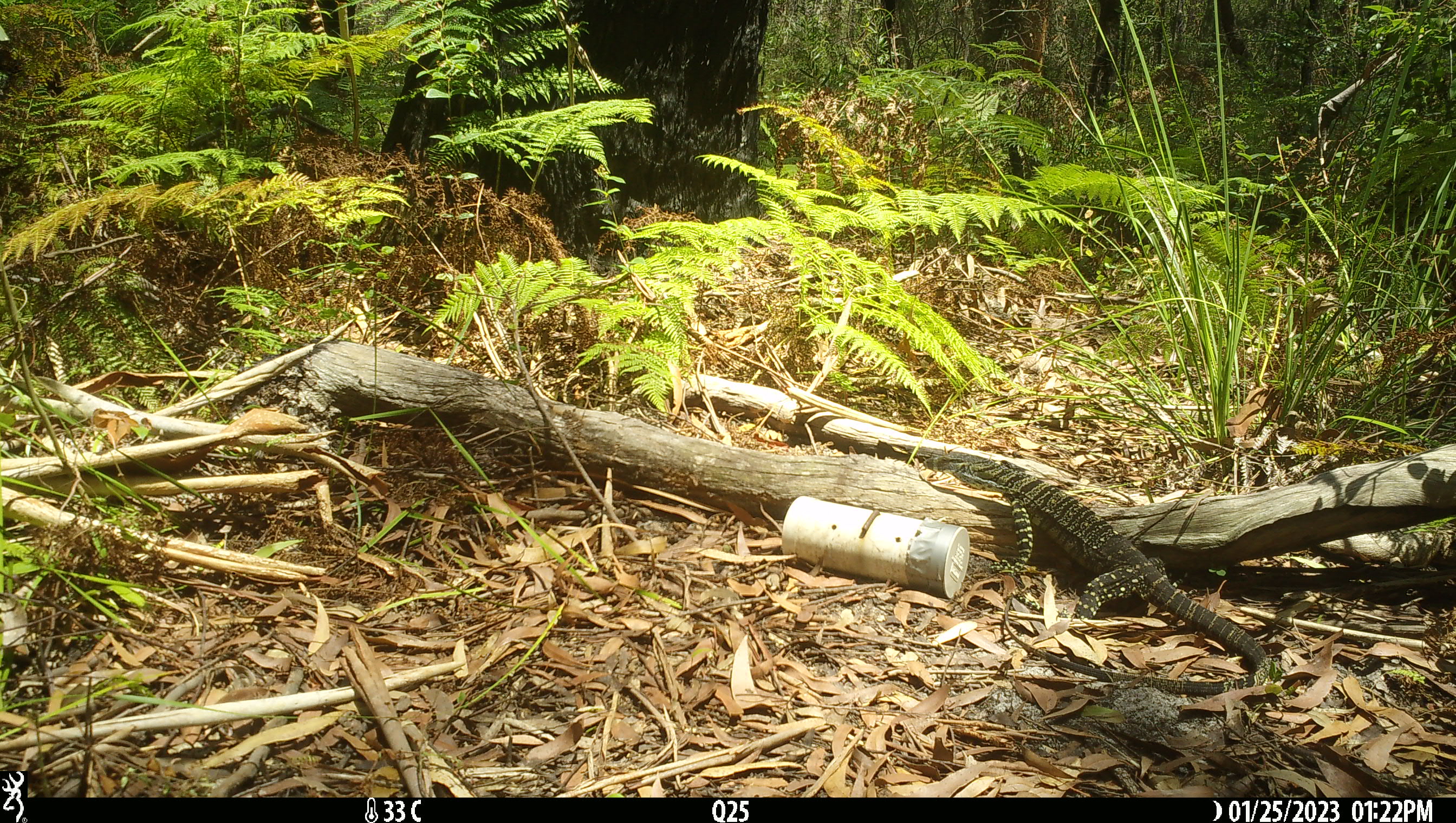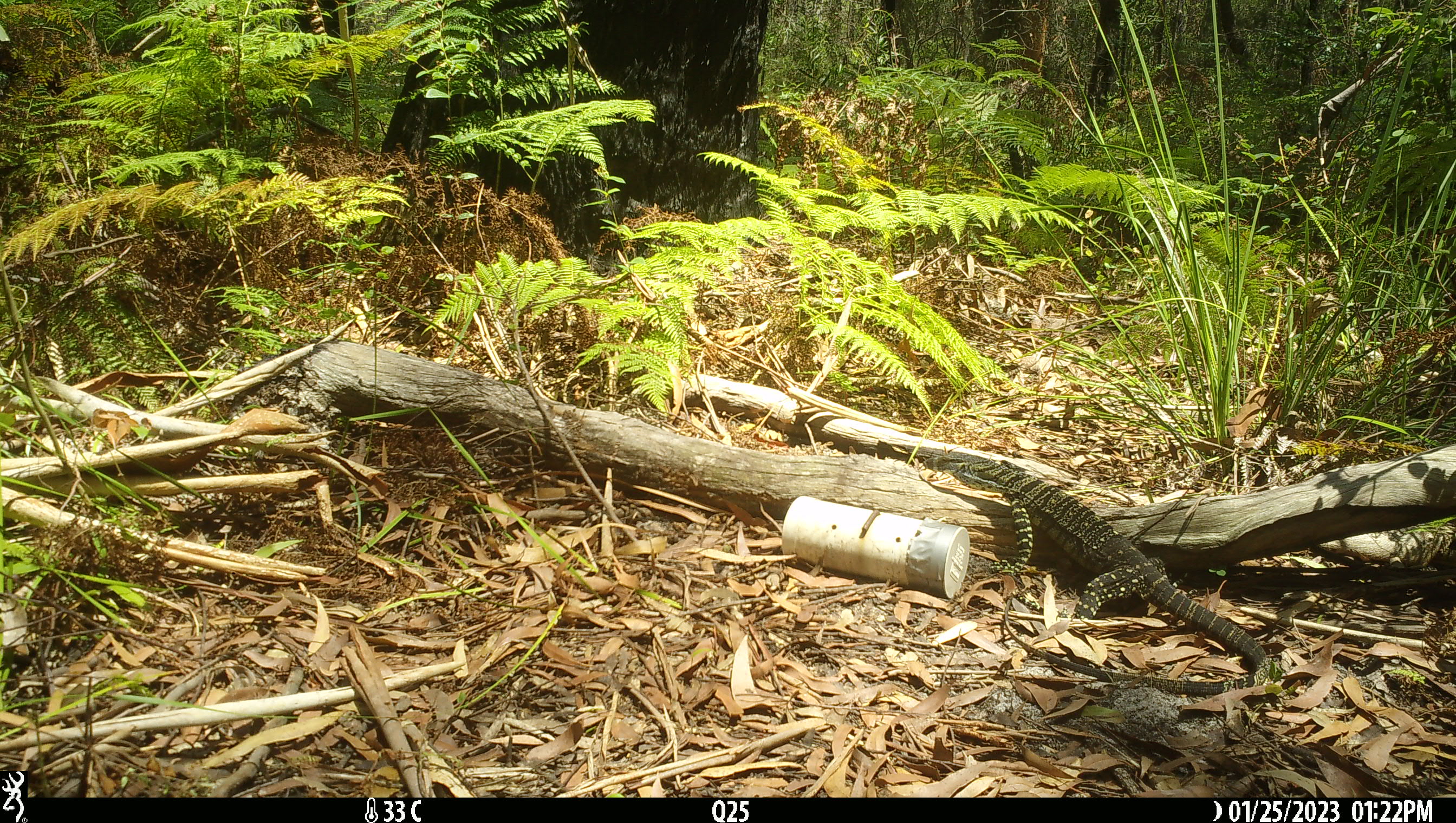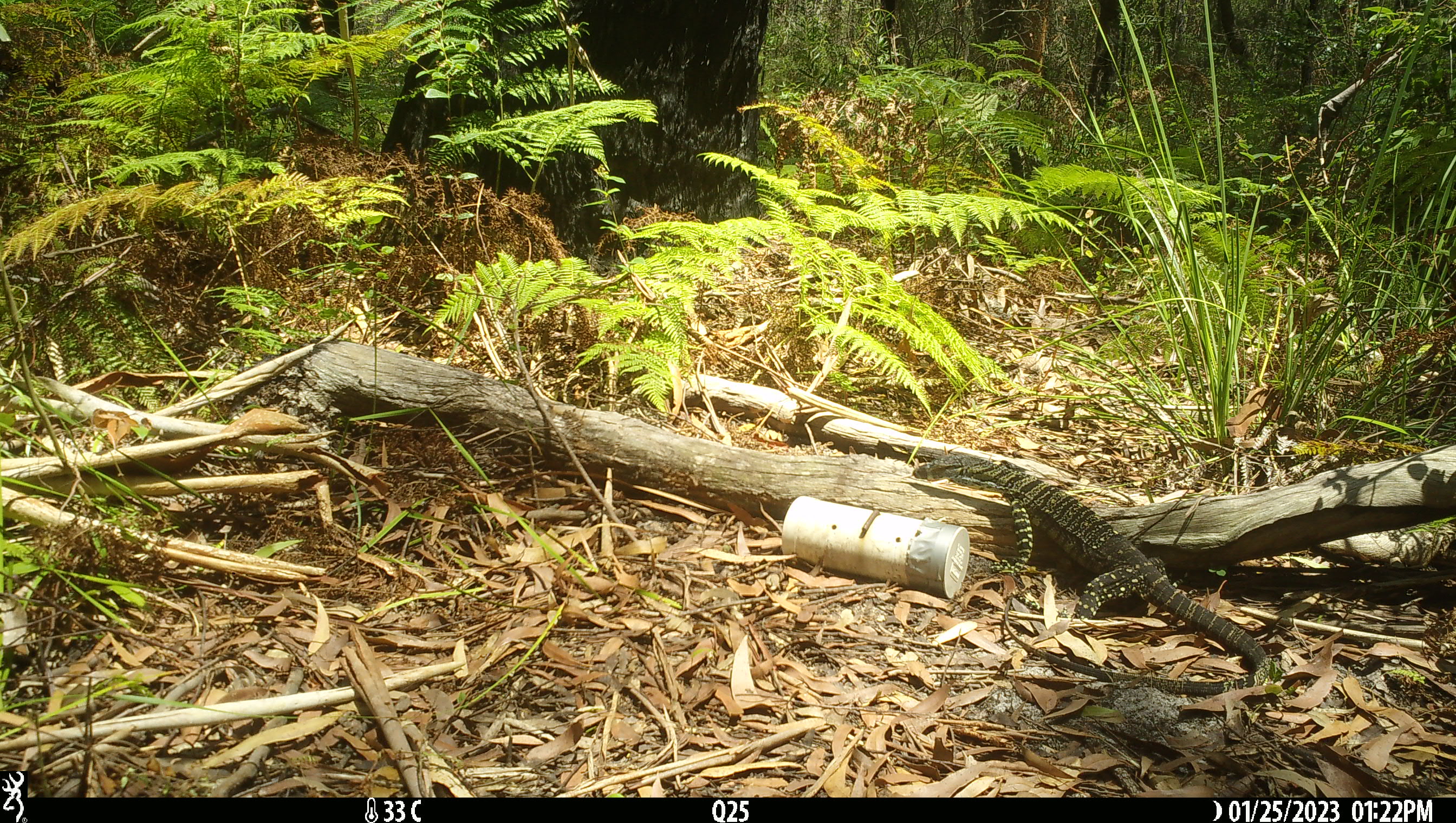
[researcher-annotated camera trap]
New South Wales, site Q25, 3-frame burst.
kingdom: Animalia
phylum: Chordata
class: Reptilia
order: Squamata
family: Varanidae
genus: Varanus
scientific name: Varanus varius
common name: lace monitor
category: goanna